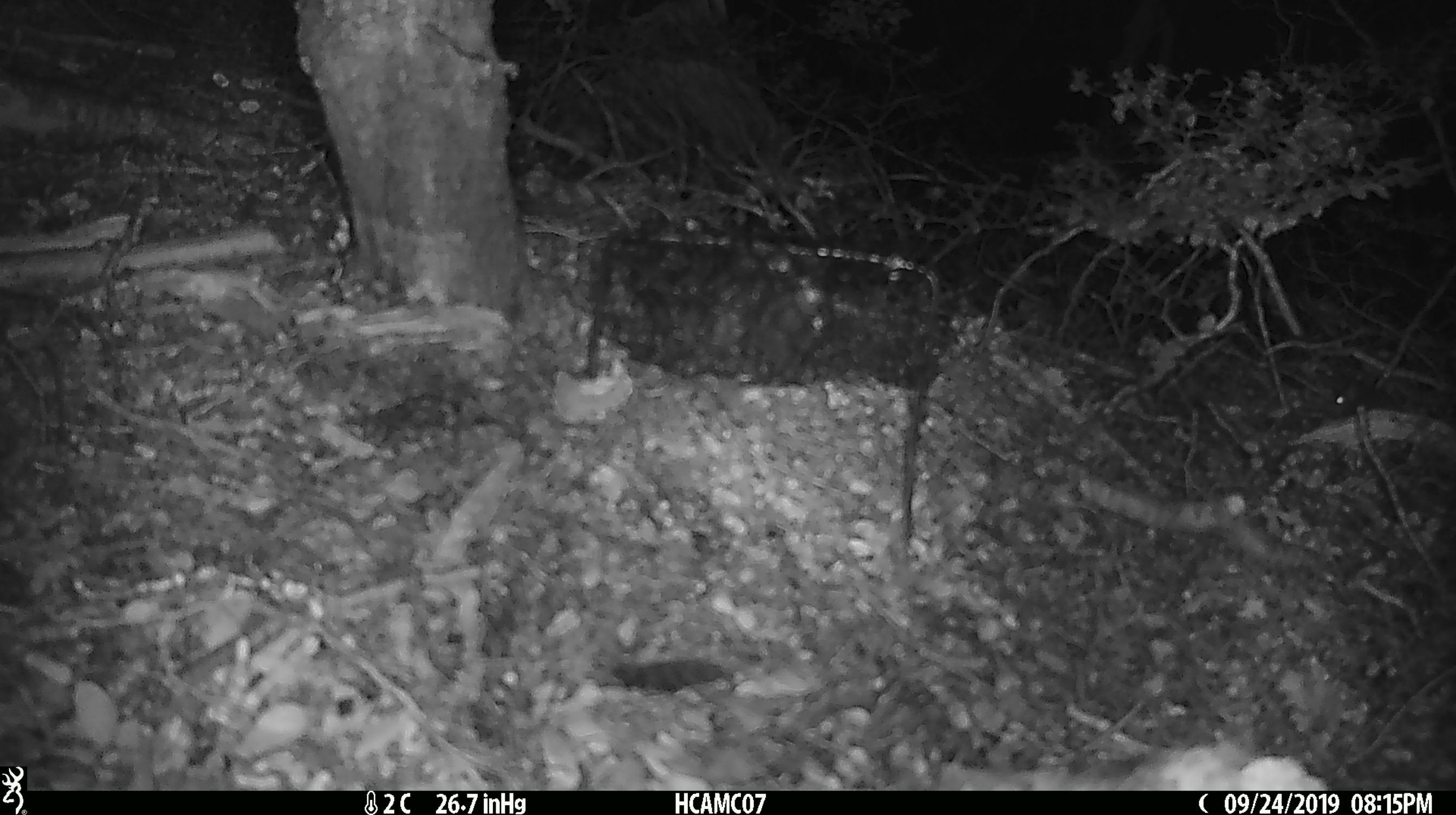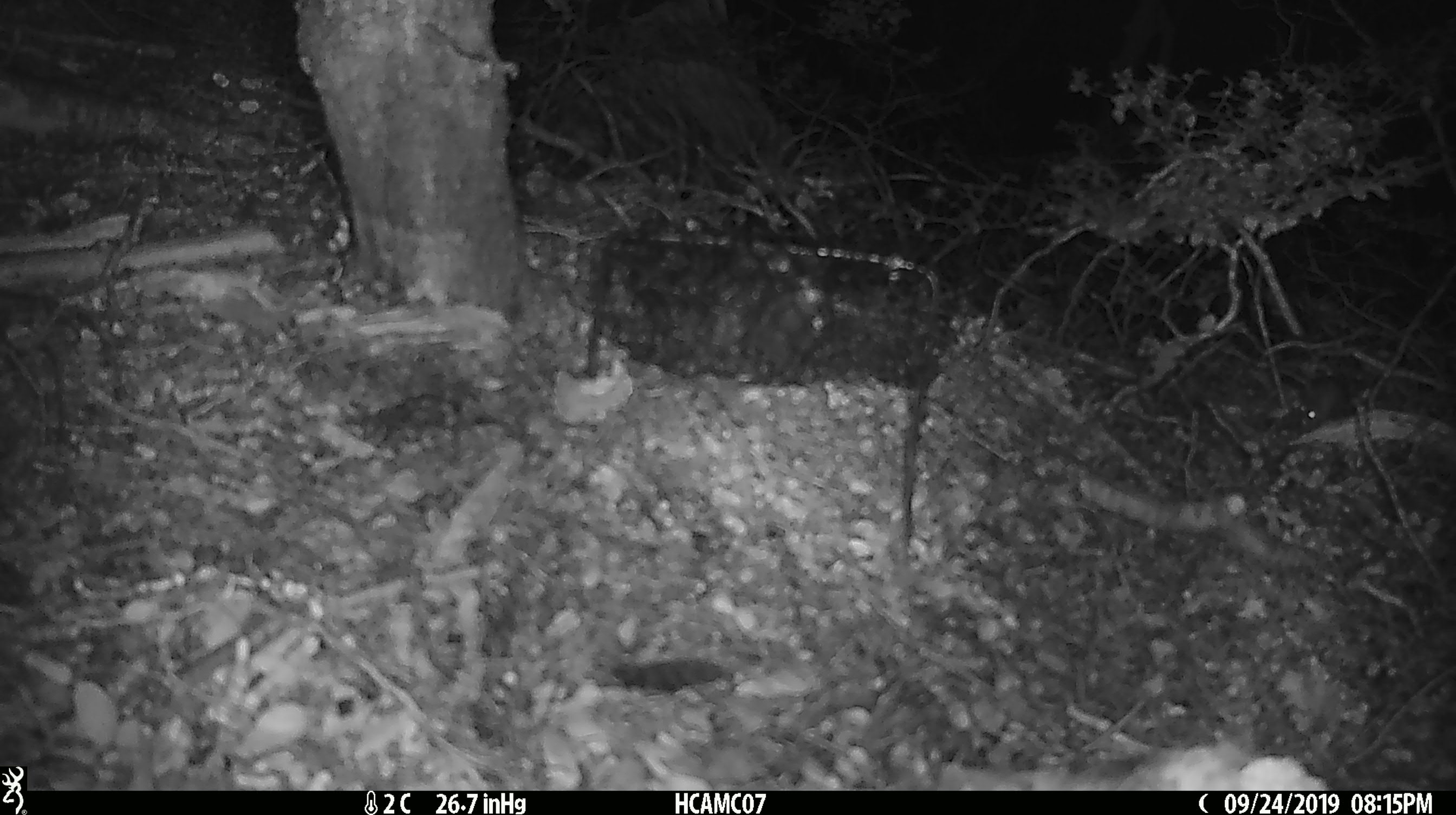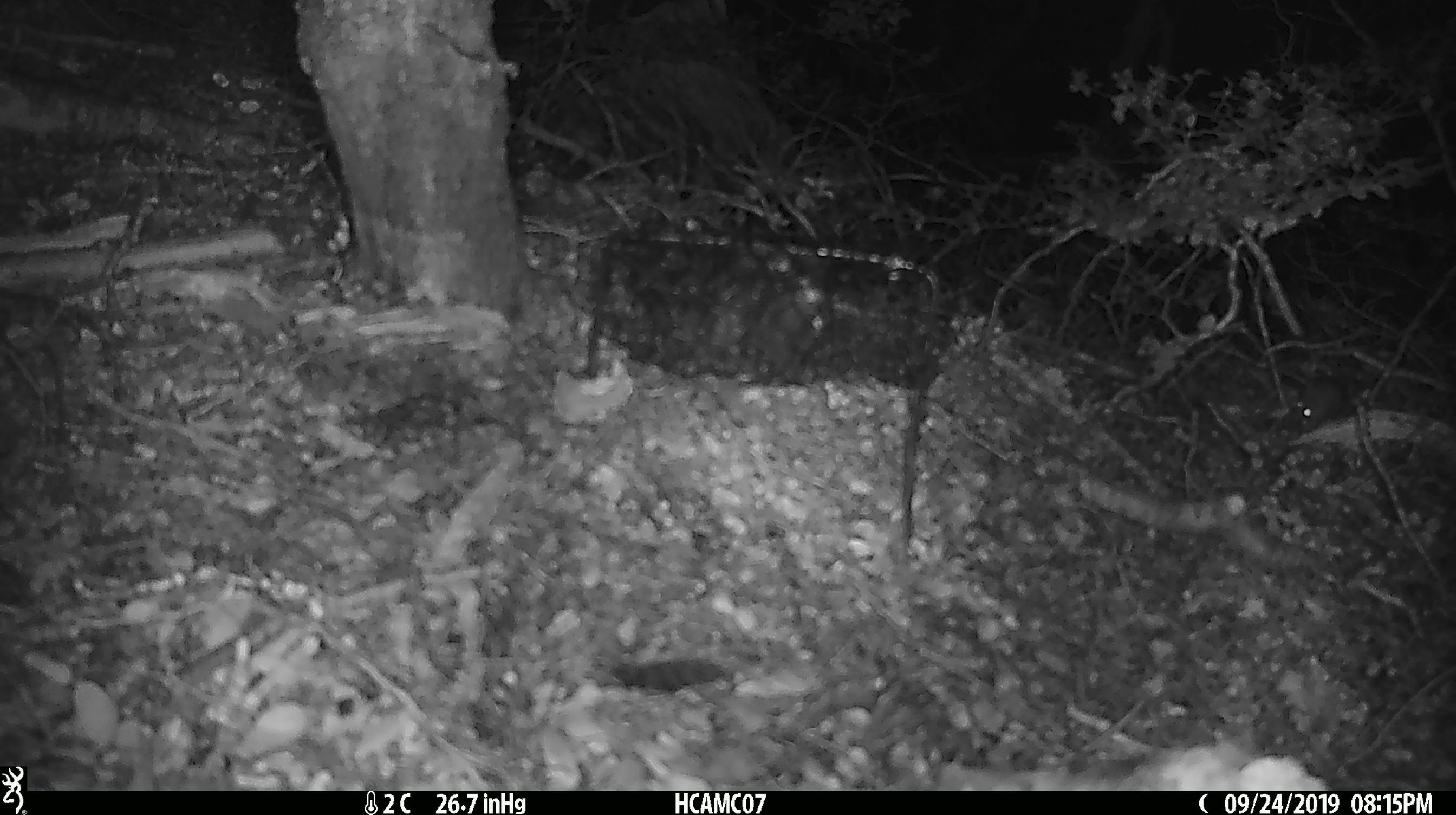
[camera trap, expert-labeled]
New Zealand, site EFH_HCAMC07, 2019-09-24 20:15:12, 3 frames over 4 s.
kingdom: Animalia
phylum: Chordata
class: Mammalia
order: Rodentia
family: Muridae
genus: Mus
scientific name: Mus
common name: mouse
Mouse (Mus).